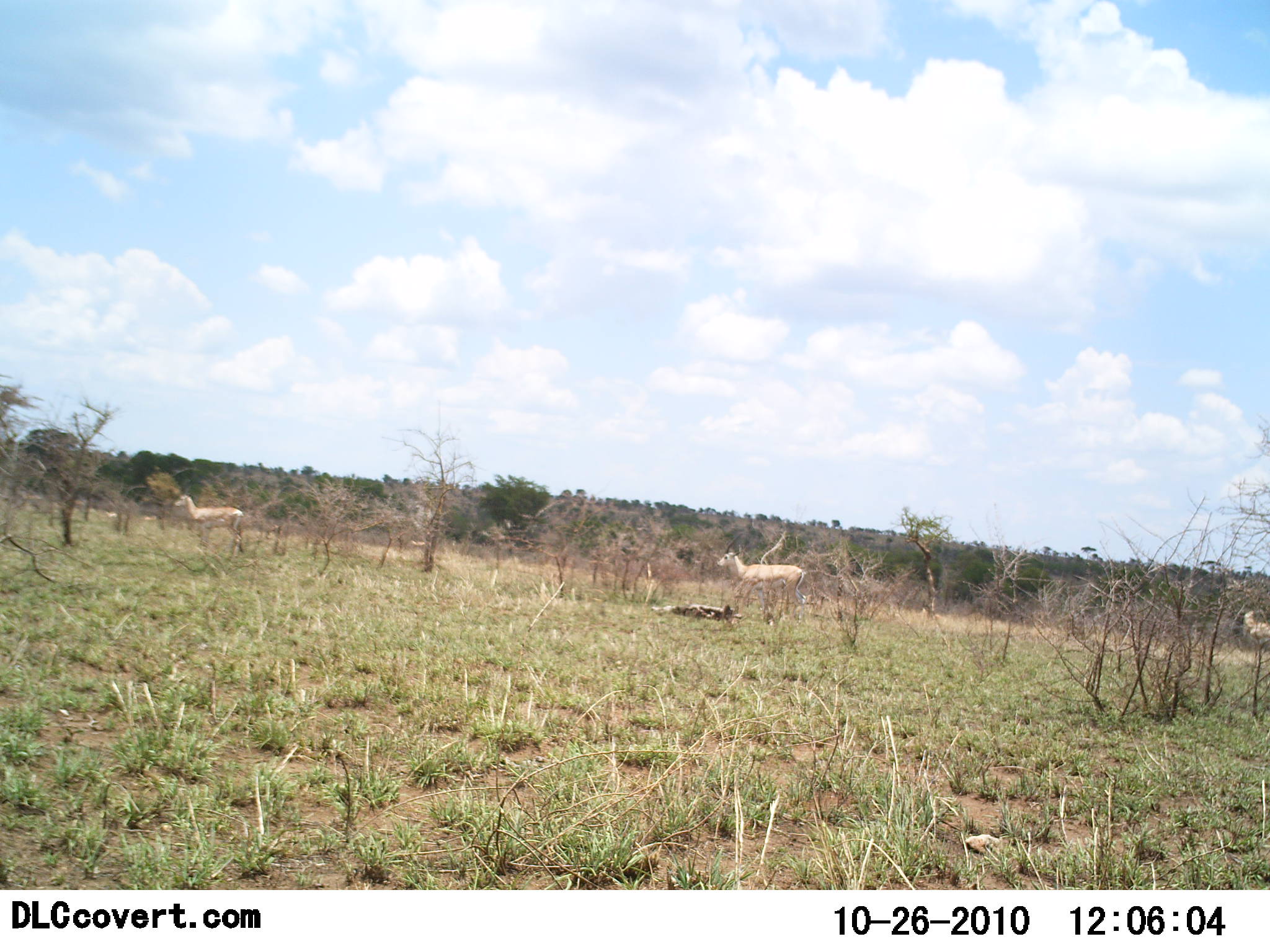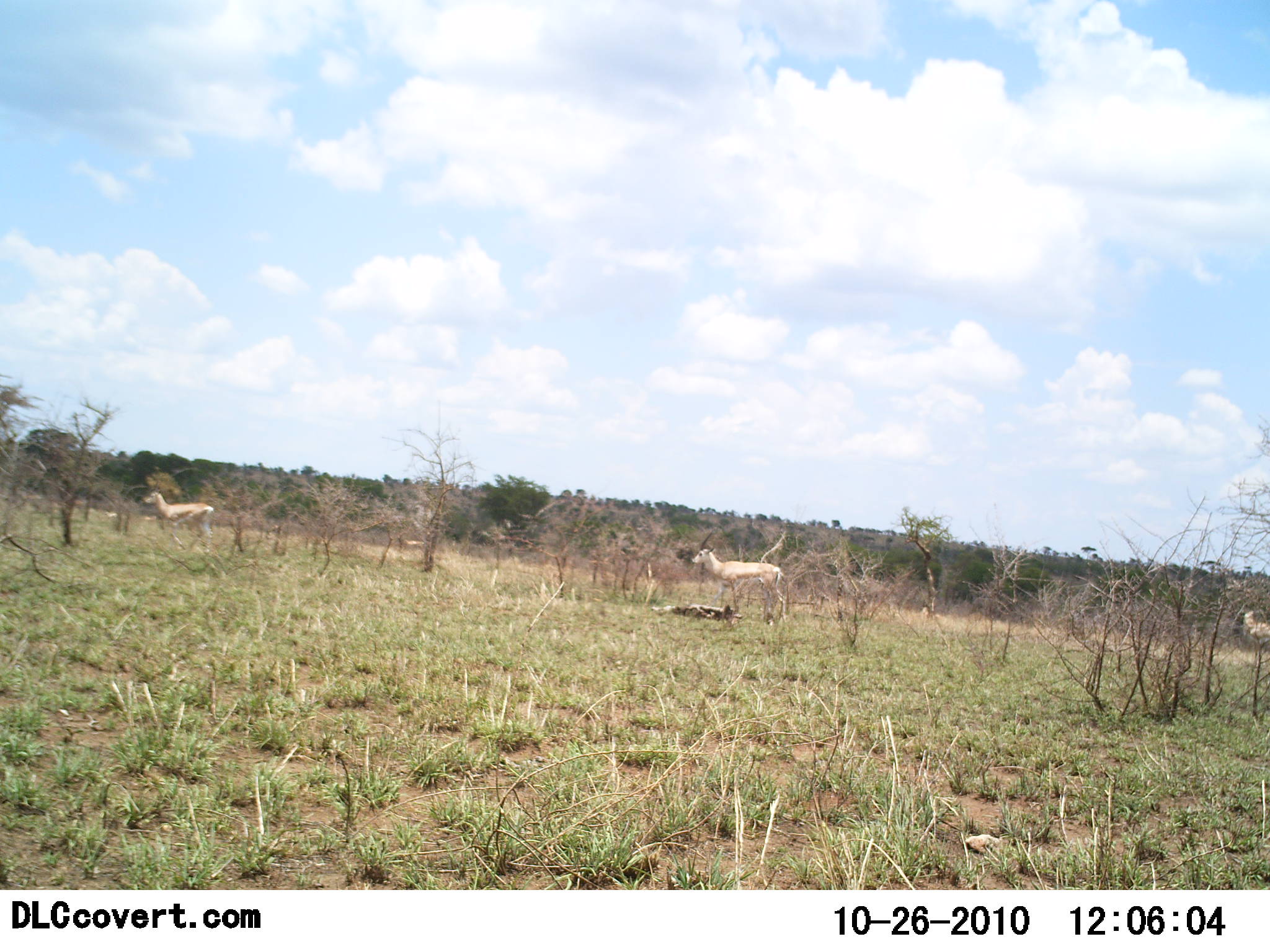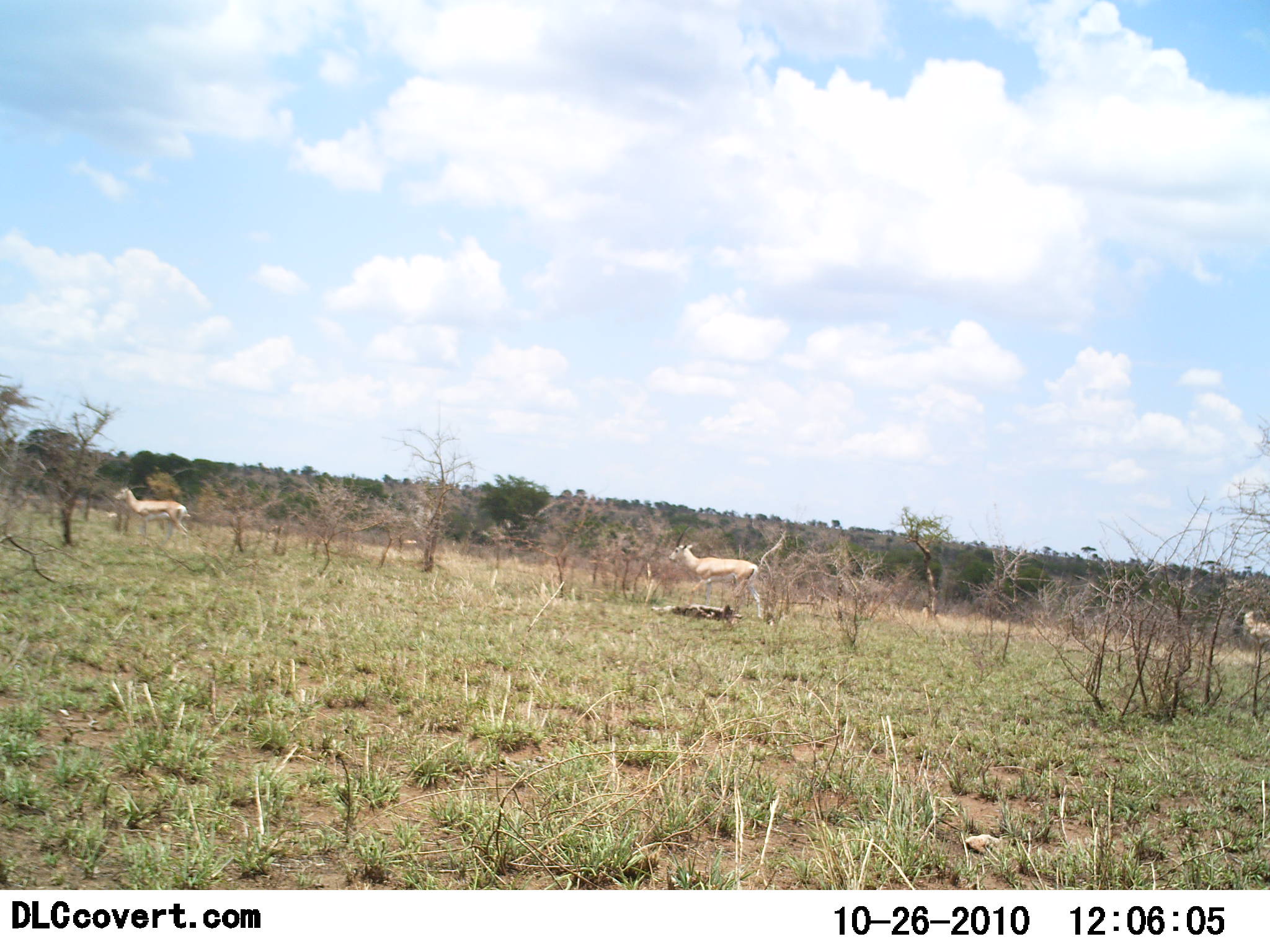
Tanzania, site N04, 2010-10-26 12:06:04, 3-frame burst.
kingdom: Animalia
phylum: Chordata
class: Mammalia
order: Artiodactyla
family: Bovidae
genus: Nanger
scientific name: Nanger granti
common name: grant's gazelle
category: gazellegrants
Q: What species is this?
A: Gazellegrants (grant's gazelle) (Nanger granti).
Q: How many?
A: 3.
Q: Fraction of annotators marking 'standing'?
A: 31%.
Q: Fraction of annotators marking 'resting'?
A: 0%.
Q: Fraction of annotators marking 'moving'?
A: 77%.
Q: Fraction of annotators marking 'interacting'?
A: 0%.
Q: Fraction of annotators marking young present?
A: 0%.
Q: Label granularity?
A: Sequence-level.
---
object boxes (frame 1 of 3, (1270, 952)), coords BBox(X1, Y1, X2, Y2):
animal: BBox(708, 537, 810, 623); BBox(168, 488, 253, 556)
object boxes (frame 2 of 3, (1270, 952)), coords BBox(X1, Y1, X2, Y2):
animal: BBox(684, 544, 792, 631); BBox(135, 486, 217, 556)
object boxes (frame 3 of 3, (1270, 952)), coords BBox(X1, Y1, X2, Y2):
animal: BBox(667, 539, 764, 623); BBox(108, 482, 194, 543)